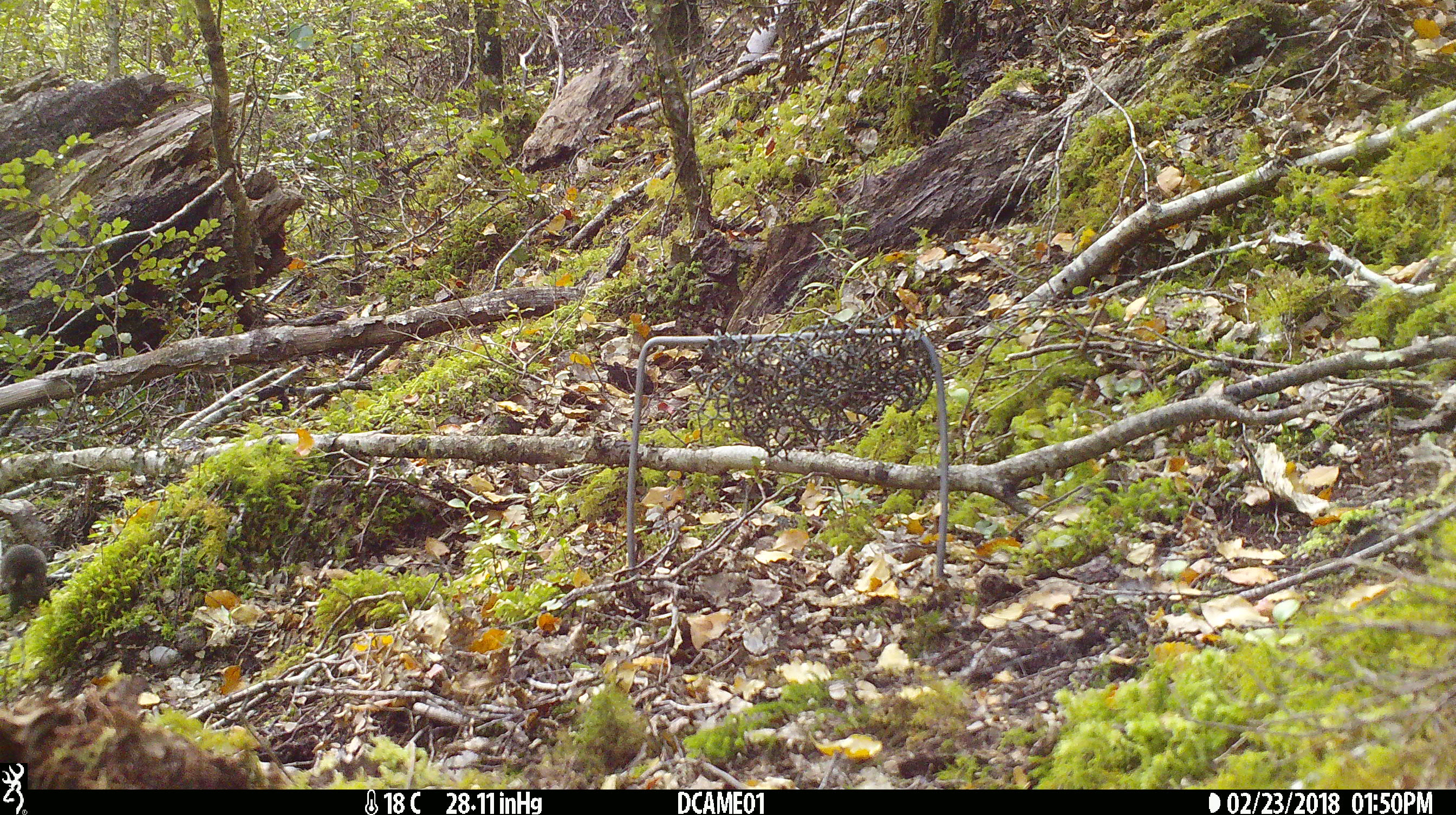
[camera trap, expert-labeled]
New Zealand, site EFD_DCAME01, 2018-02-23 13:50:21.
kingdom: Animalia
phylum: Chordata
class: Mammalia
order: Rodentia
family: Muridae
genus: Mus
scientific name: Mus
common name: mouse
Mouse (Mus).